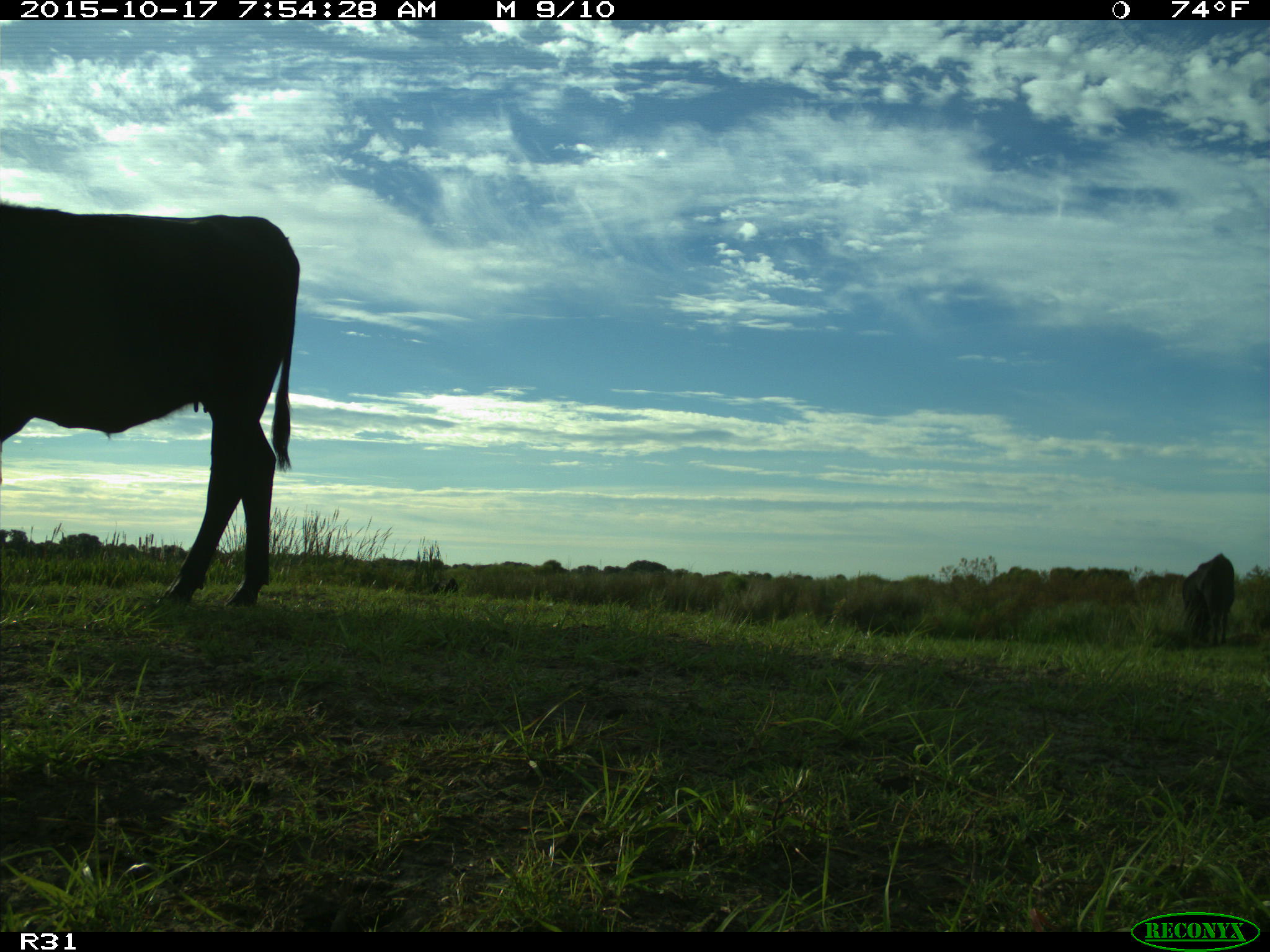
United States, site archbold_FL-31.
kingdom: Animalia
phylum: Chordata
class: Mammalia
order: Artiodactyla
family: Bovidae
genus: Bos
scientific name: Bos taurus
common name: domestic cow